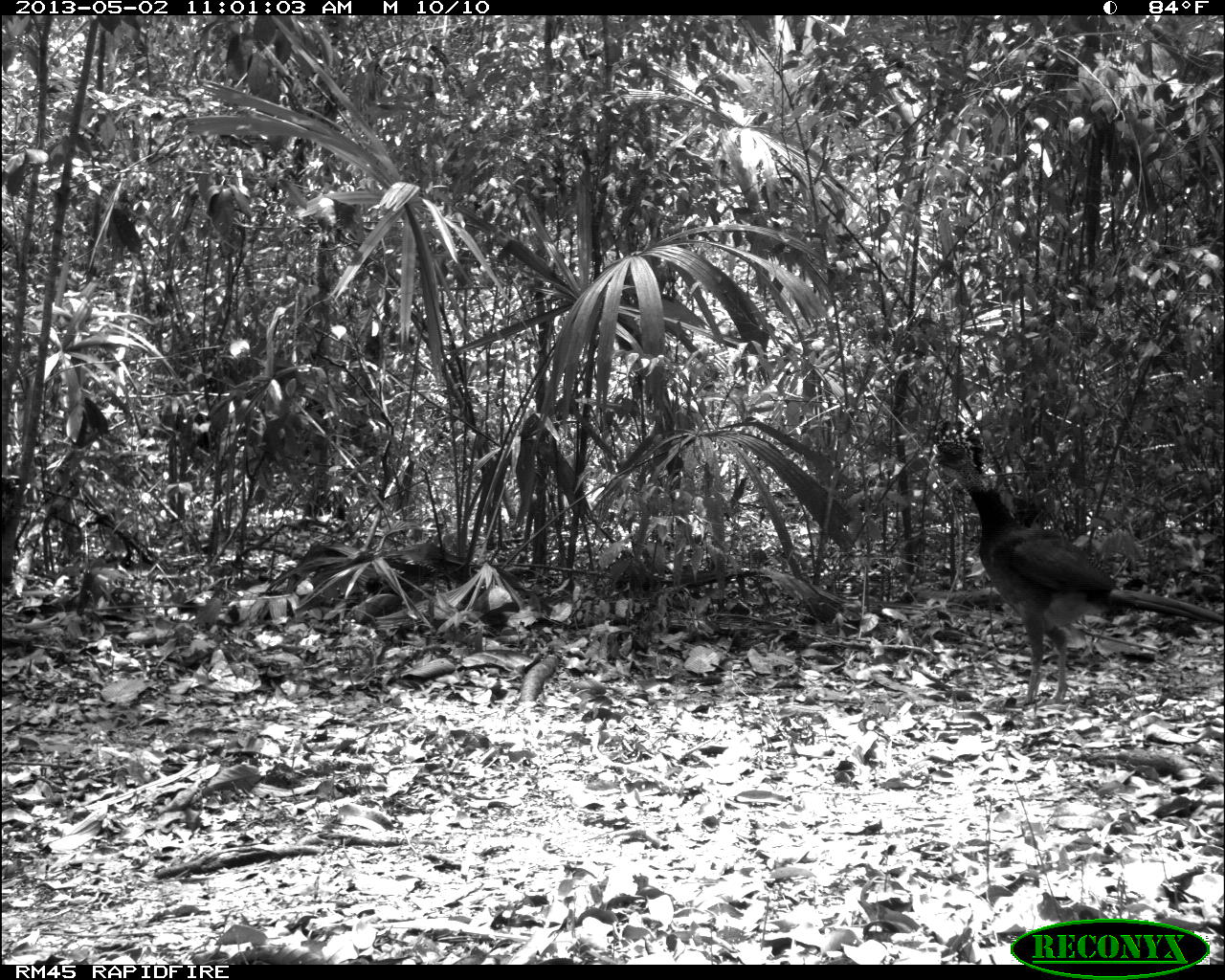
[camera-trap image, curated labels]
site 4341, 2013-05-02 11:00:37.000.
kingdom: Animalia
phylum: Chordata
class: Aves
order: Galliformes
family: Cracidae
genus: Crax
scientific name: Crax rubra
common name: great curassow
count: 1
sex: female